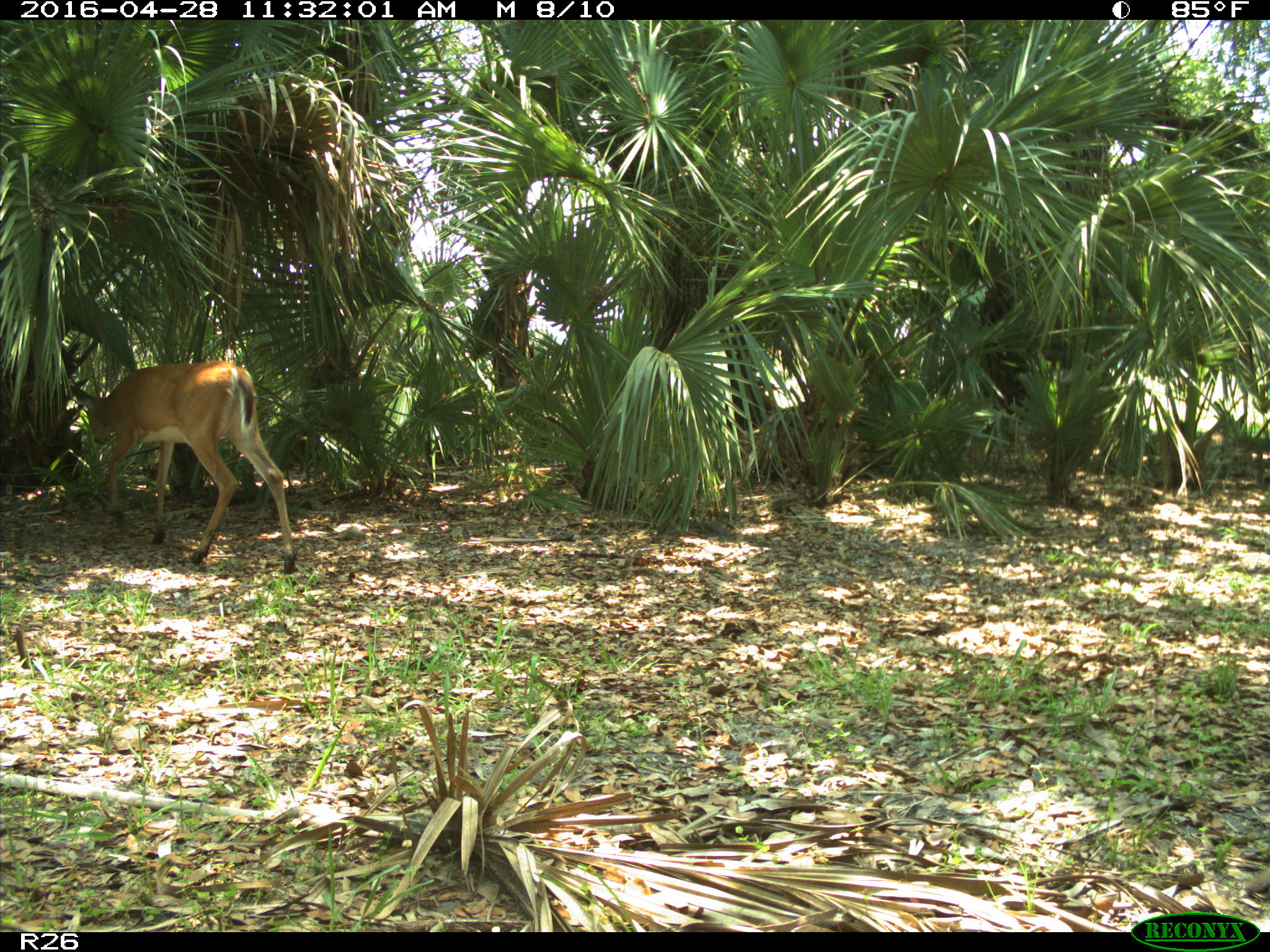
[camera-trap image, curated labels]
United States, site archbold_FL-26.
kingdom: Animalia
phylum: Chordata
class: Mammalia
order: Artiodactyla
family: Cervidae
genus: Odocoileus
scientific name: Odocoileus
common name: deer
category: unidentified deer